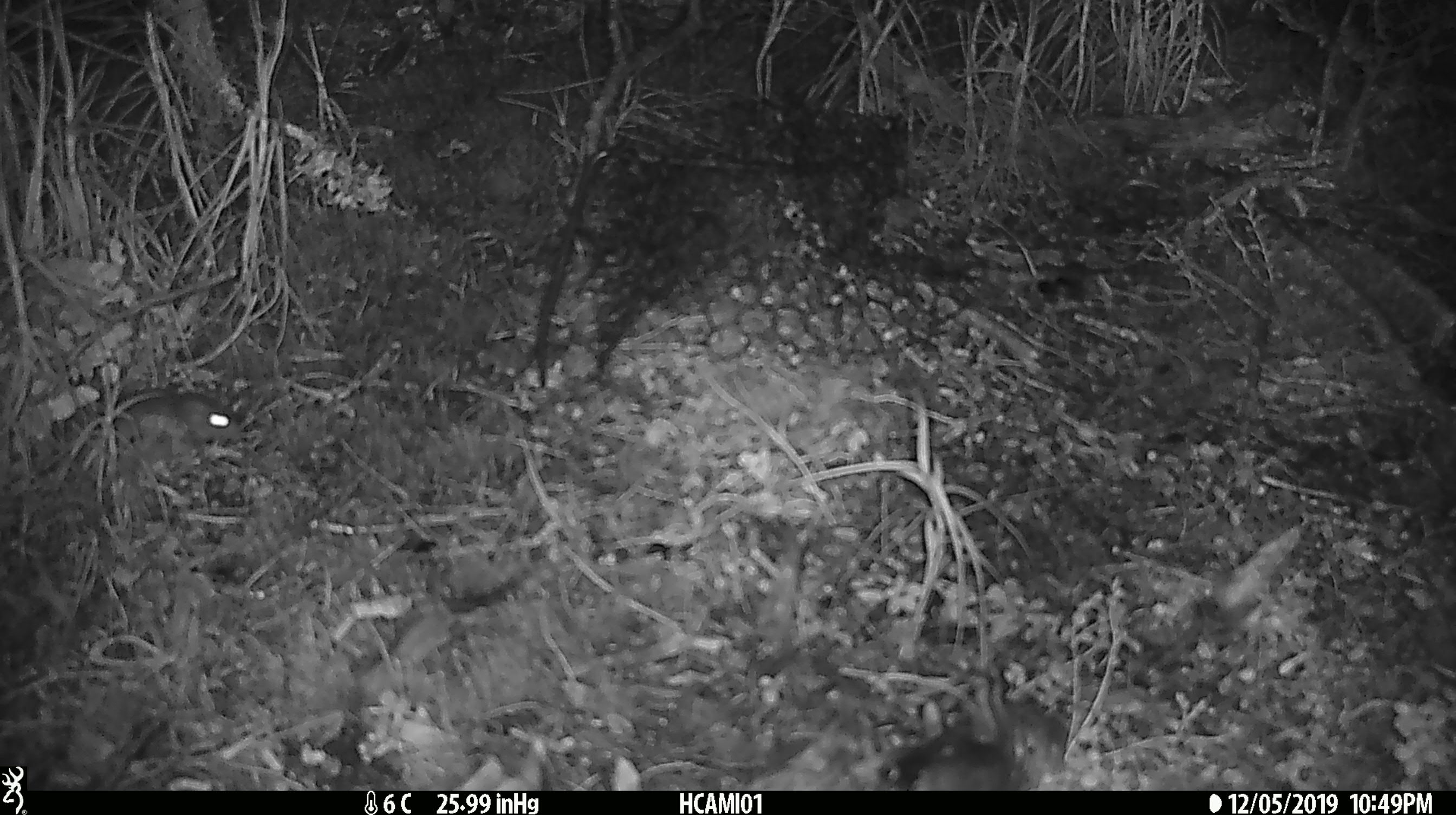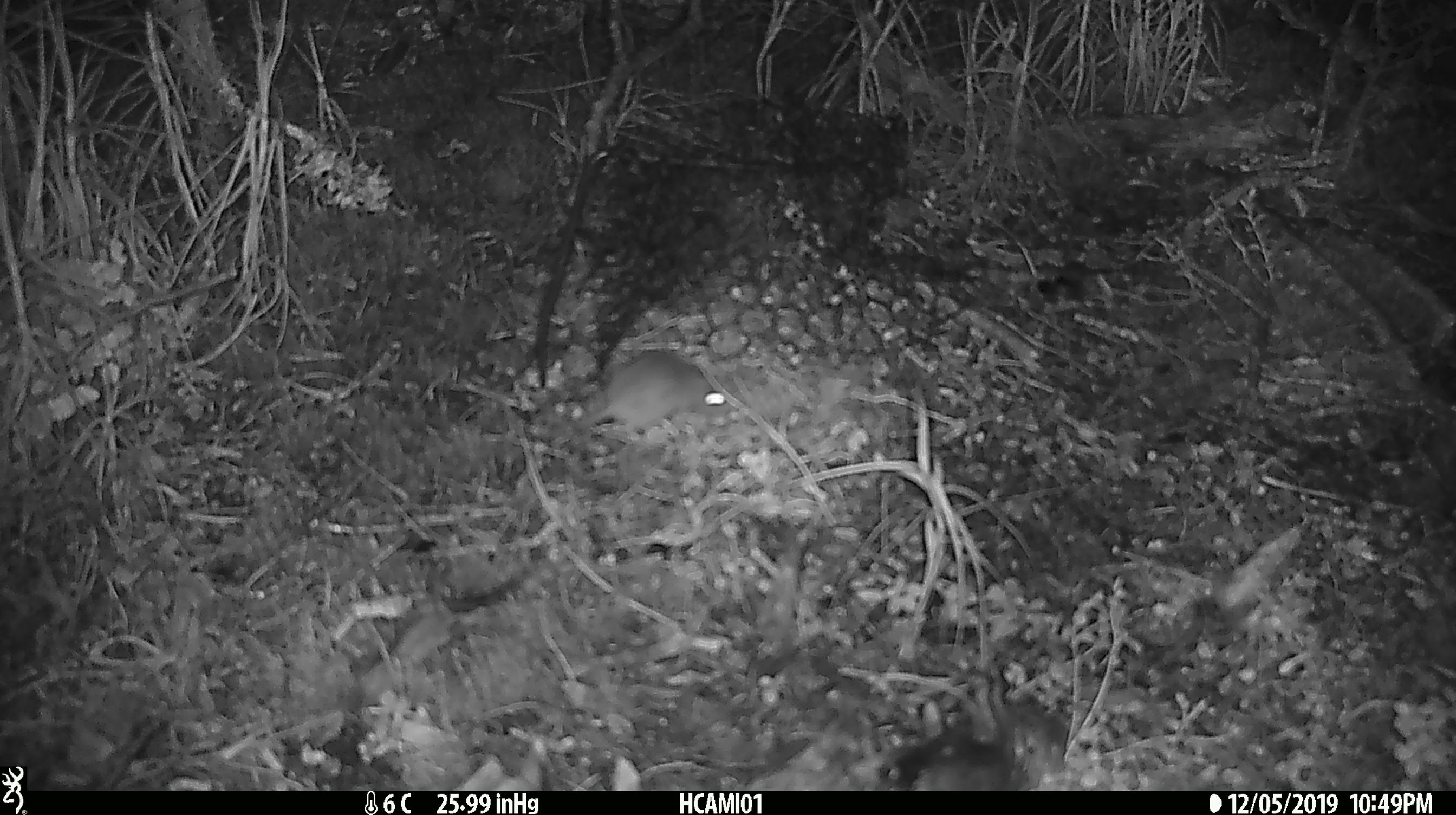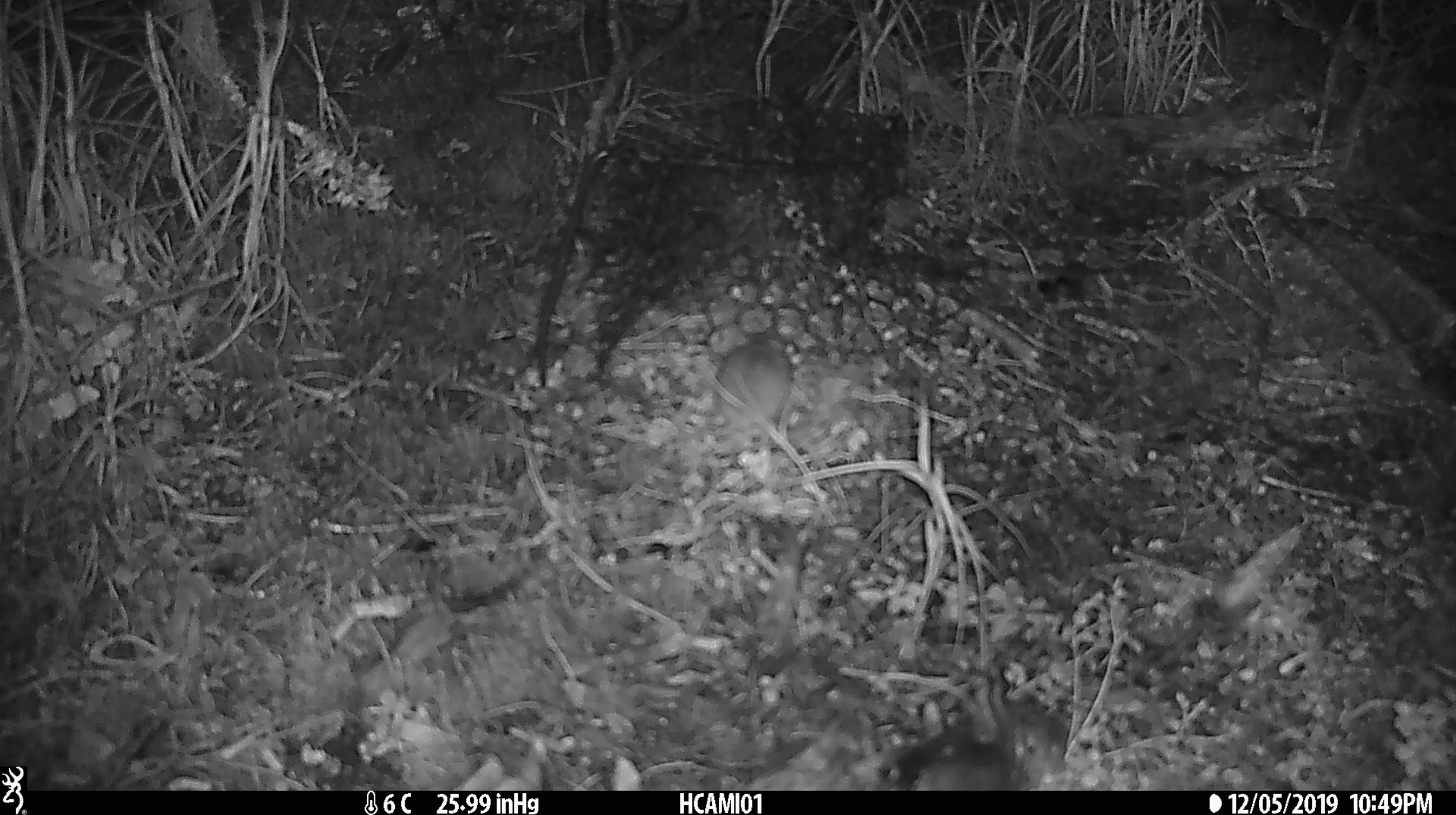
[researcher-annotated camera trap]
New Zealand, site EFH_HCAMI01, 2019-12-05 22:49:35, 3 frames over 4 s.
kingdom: Animalia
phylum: Chordata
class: Mammalia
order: Rodentia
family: Muridae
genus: Mus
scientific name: Mus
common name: mouse